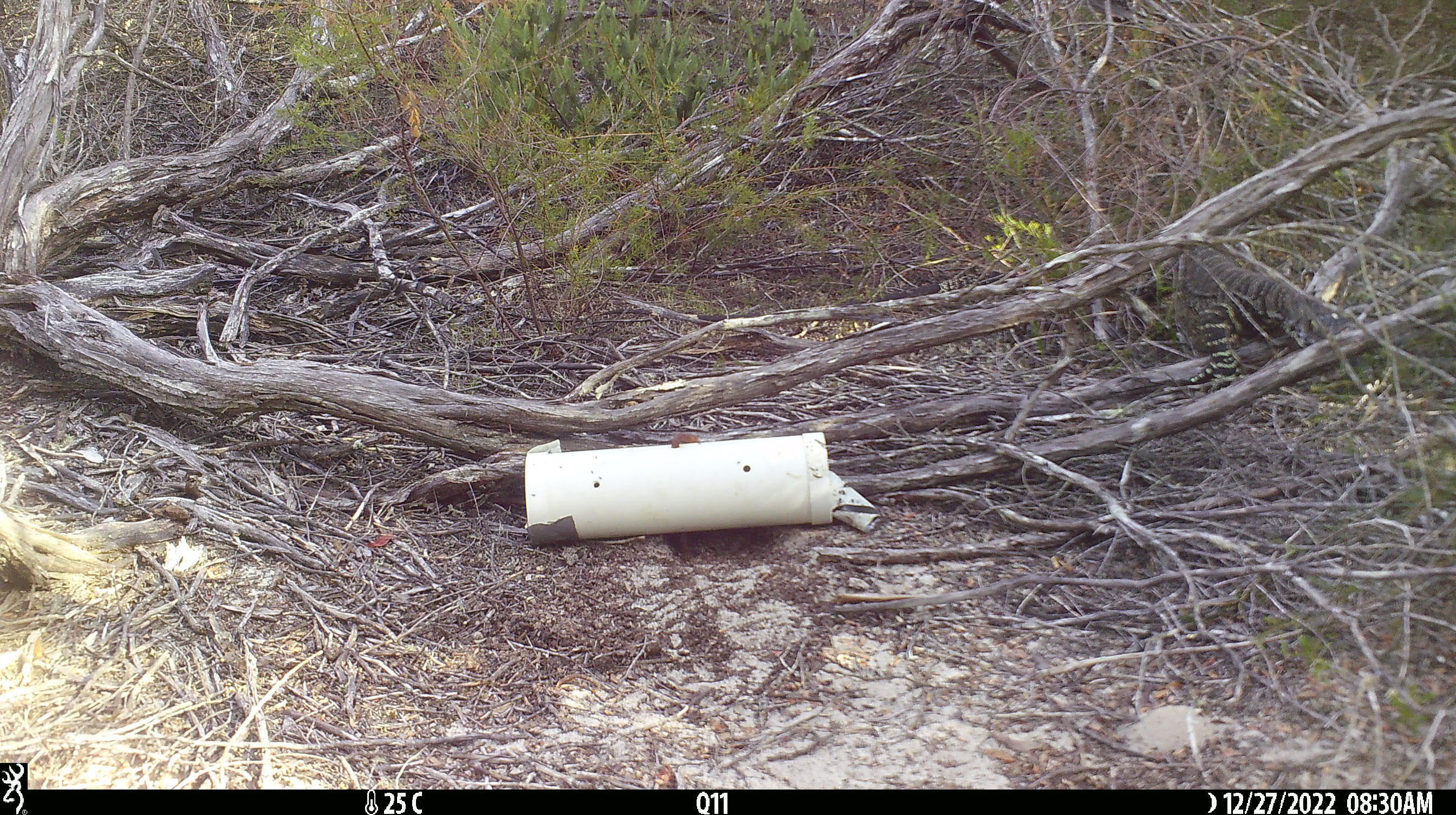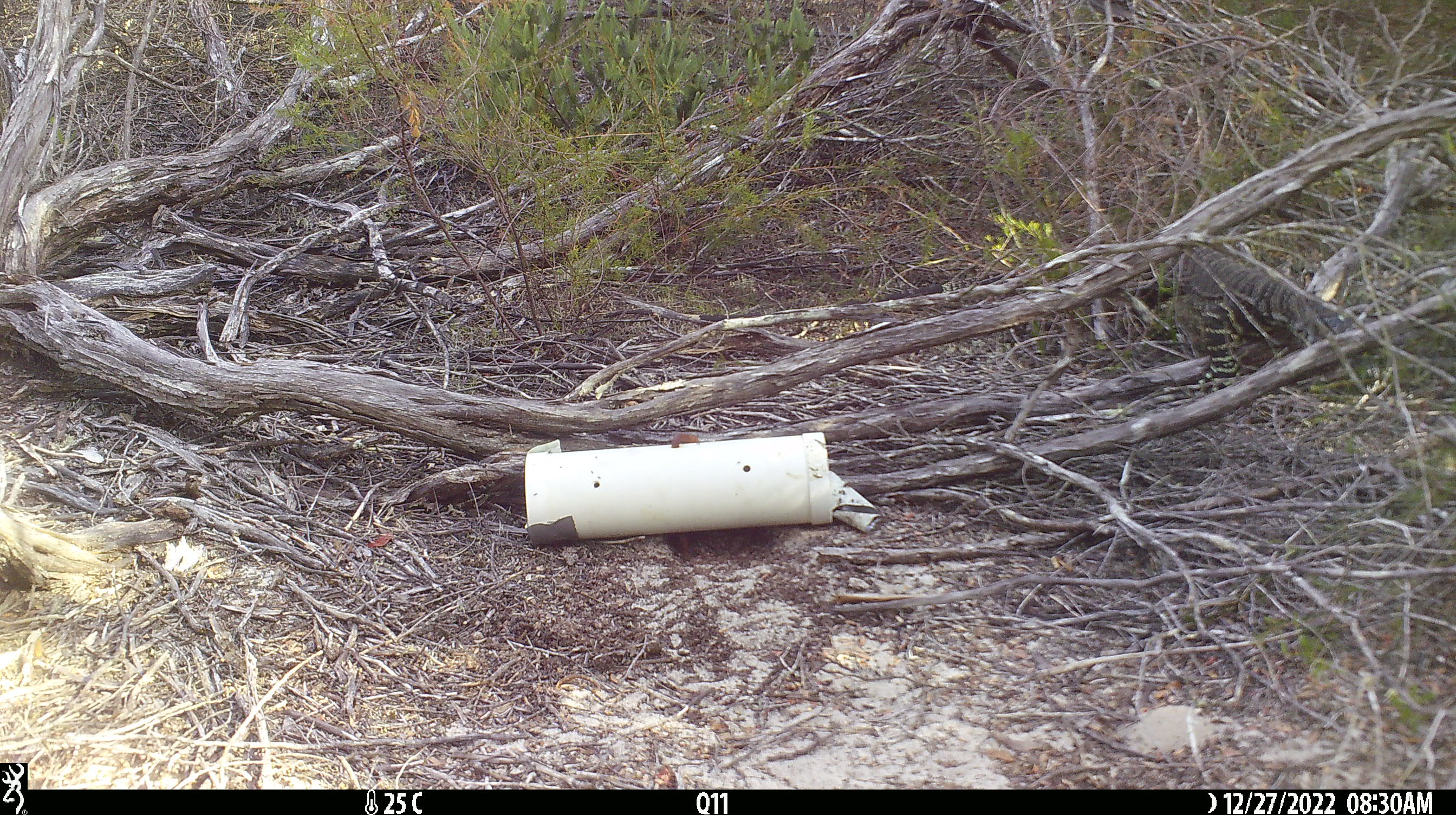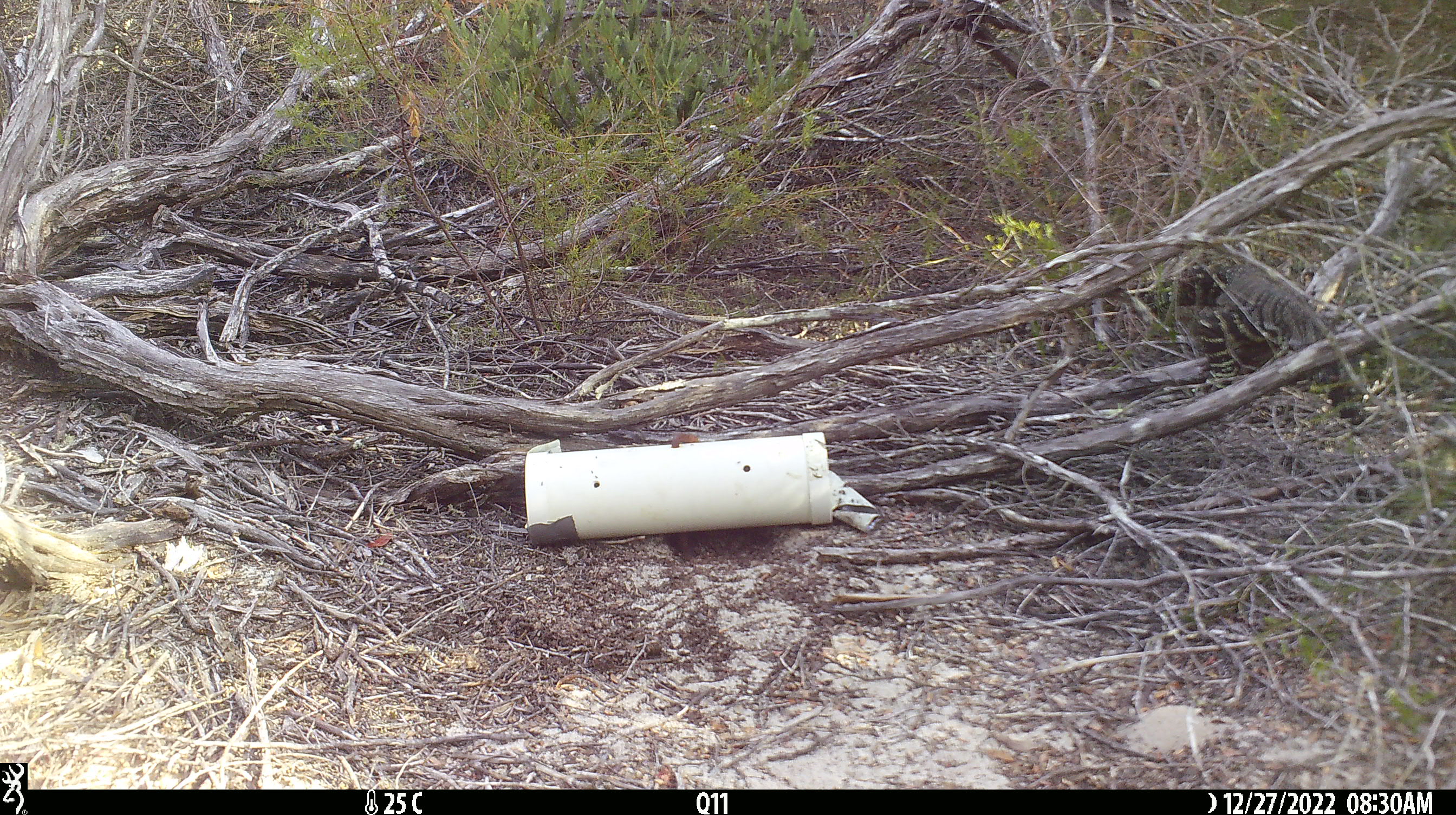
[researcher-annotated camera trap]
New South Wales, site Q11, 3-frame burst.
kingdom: Animalia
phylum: Chordata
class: Reptilia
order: Squamata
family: Varanidae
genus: Varanus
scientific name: Varanus varius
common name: lace monitor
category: goanna